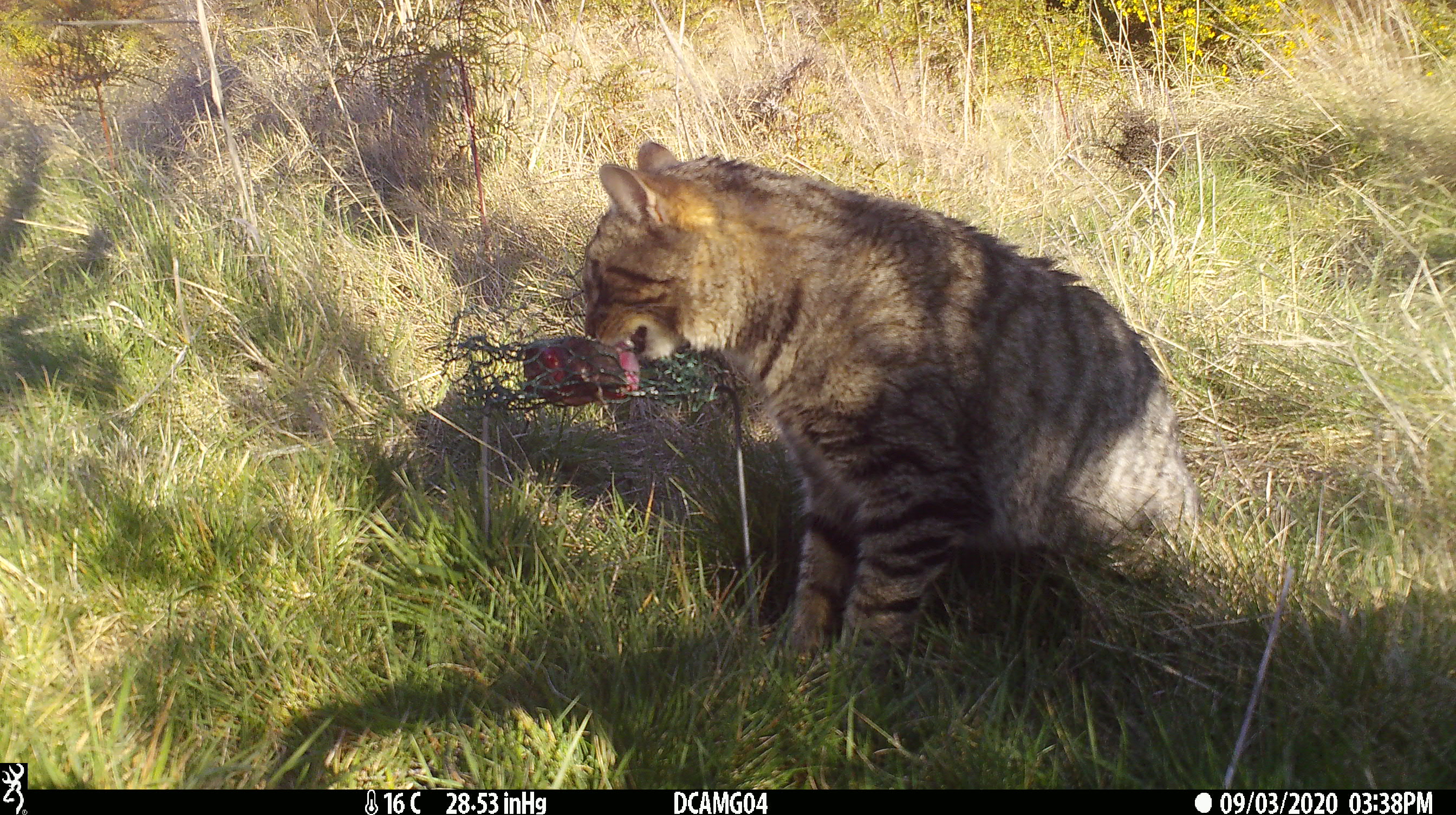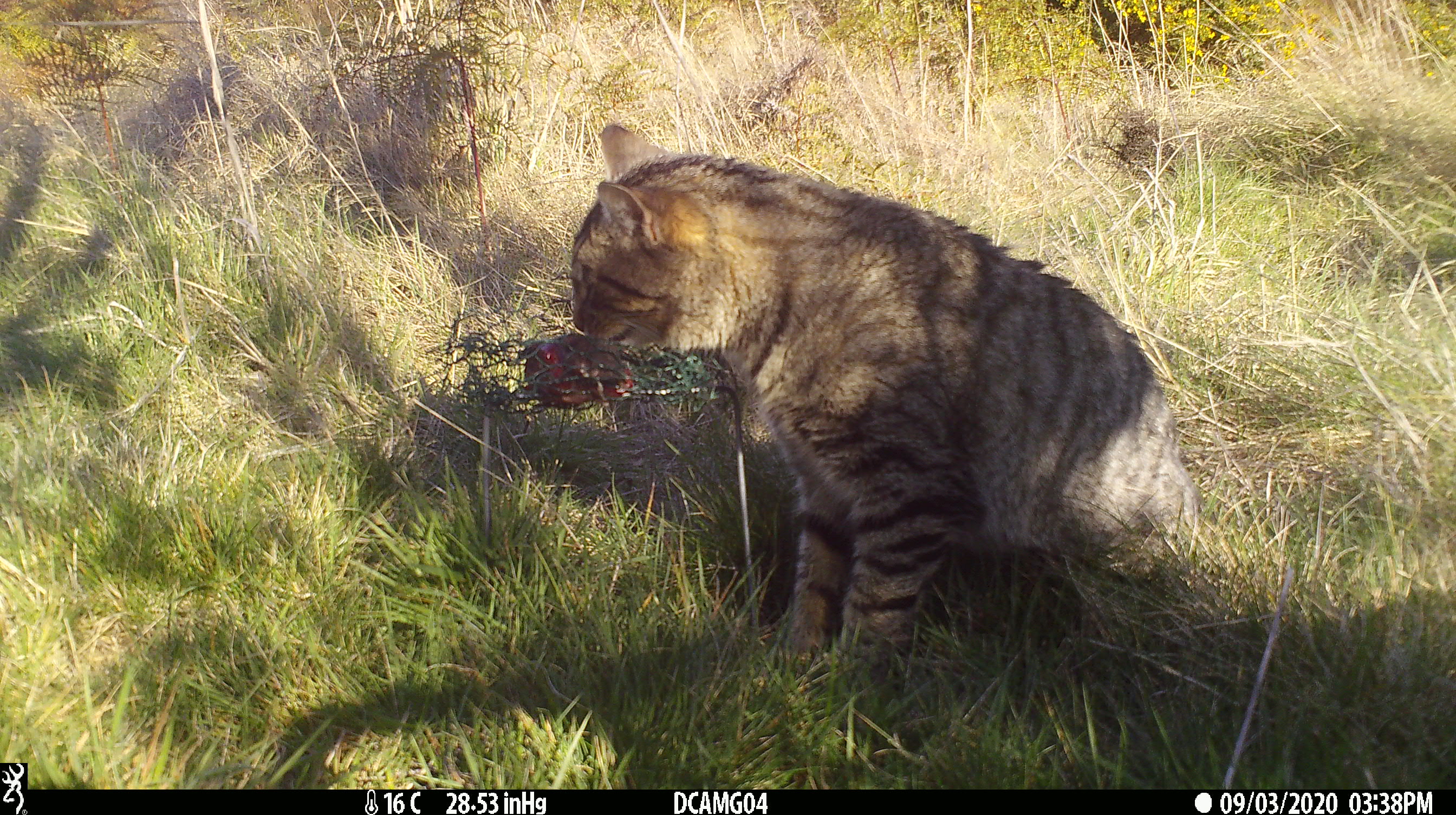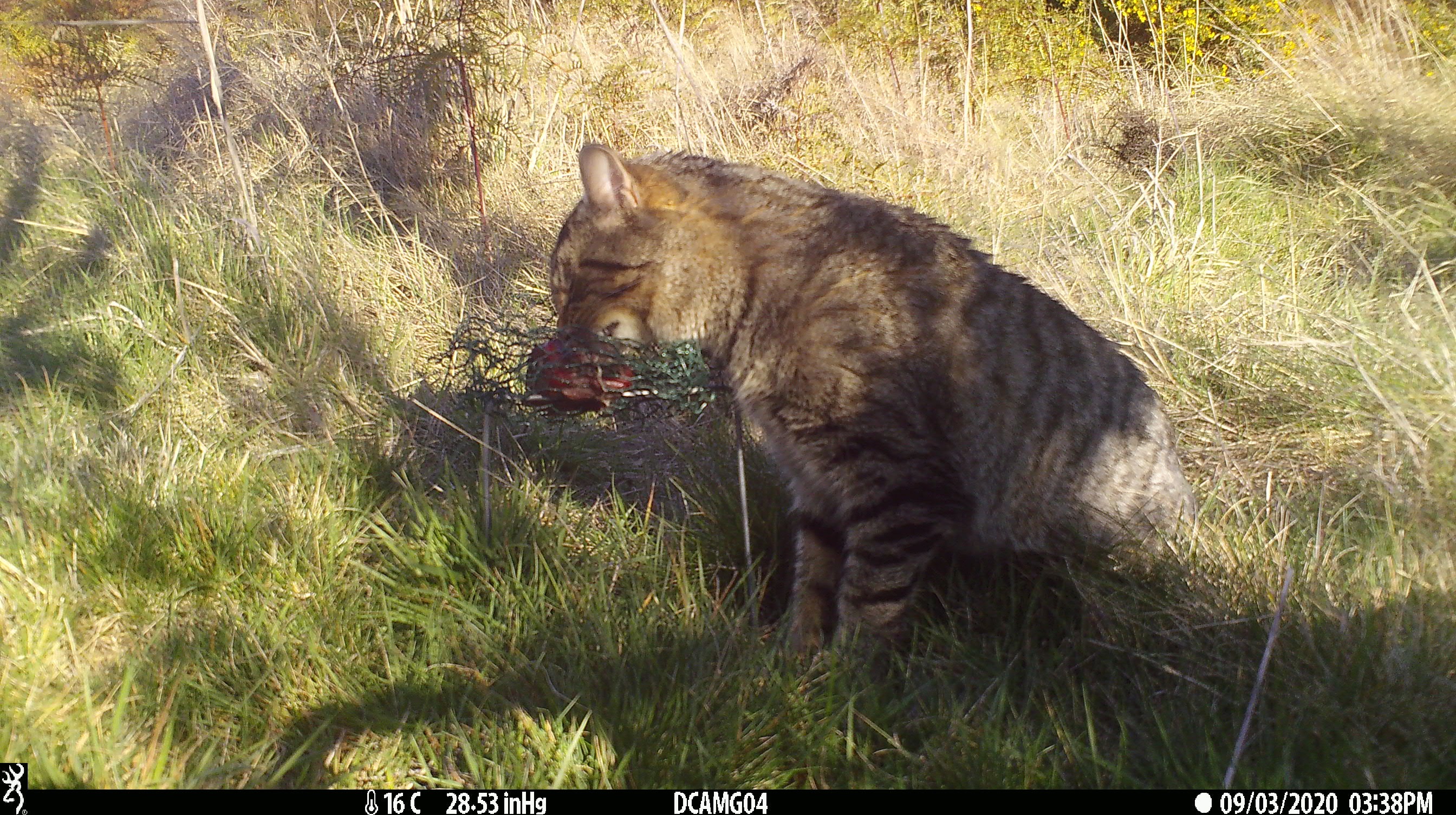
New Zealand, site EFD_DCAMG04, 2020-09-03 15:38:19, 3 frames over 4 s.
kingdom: Animalia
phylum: Chordata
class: Mammalia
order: Carnivora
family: Felidae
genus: Felis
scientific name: Felis catus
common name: domestic cat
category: cat